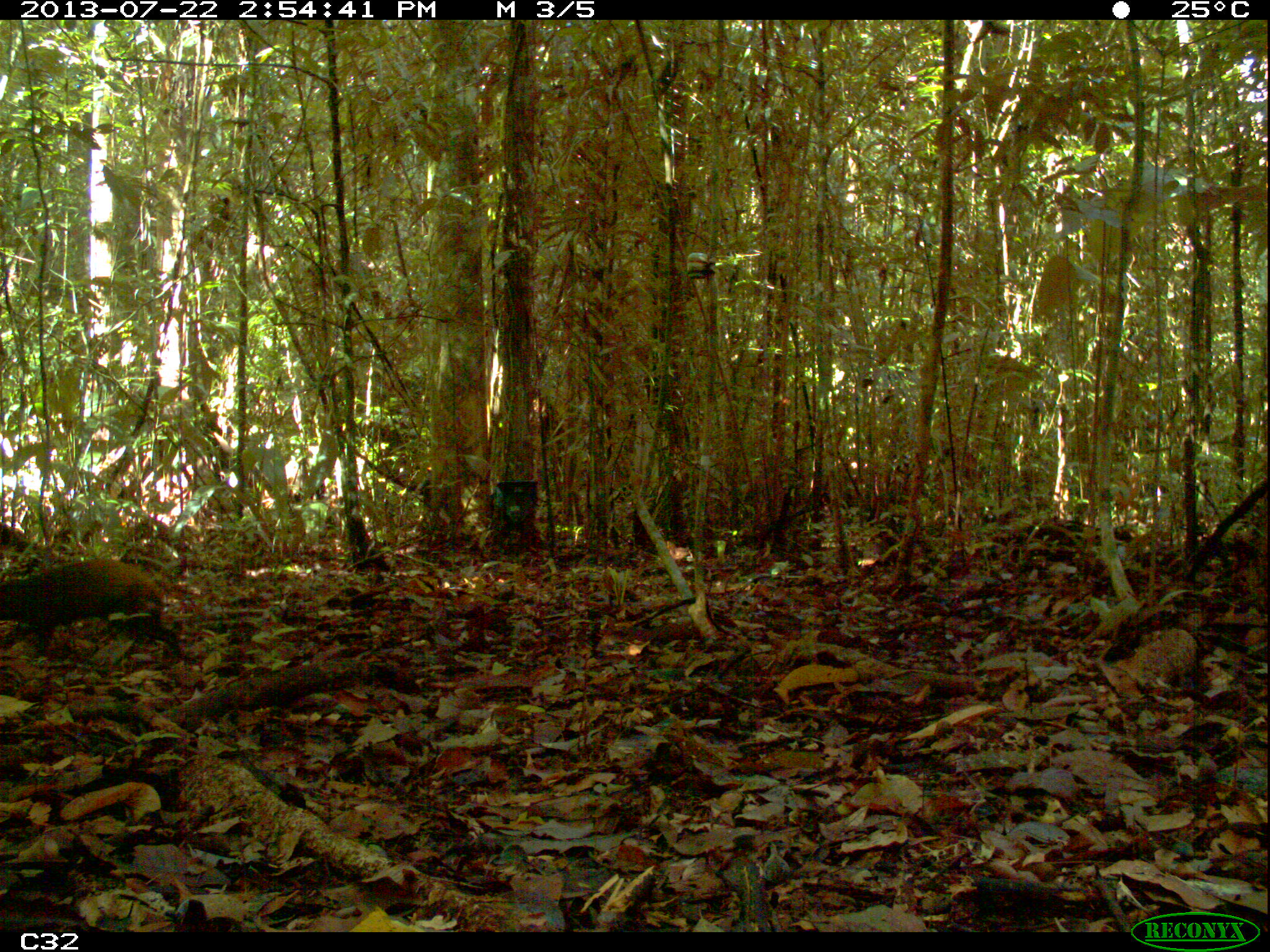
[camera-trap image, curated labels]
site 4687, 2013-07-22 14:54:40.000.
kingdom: Animalia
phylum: Chordata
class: Mammalia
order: Rodentia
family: Dasyproctidae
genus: Dasyprocta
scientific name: Dasyprocta leporina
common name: red-rumped agouti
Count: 1.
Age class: adult.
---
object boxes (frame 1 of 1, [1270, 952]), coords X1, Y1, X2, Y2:
dasyprocta leporina: 0, 558, 169, 658